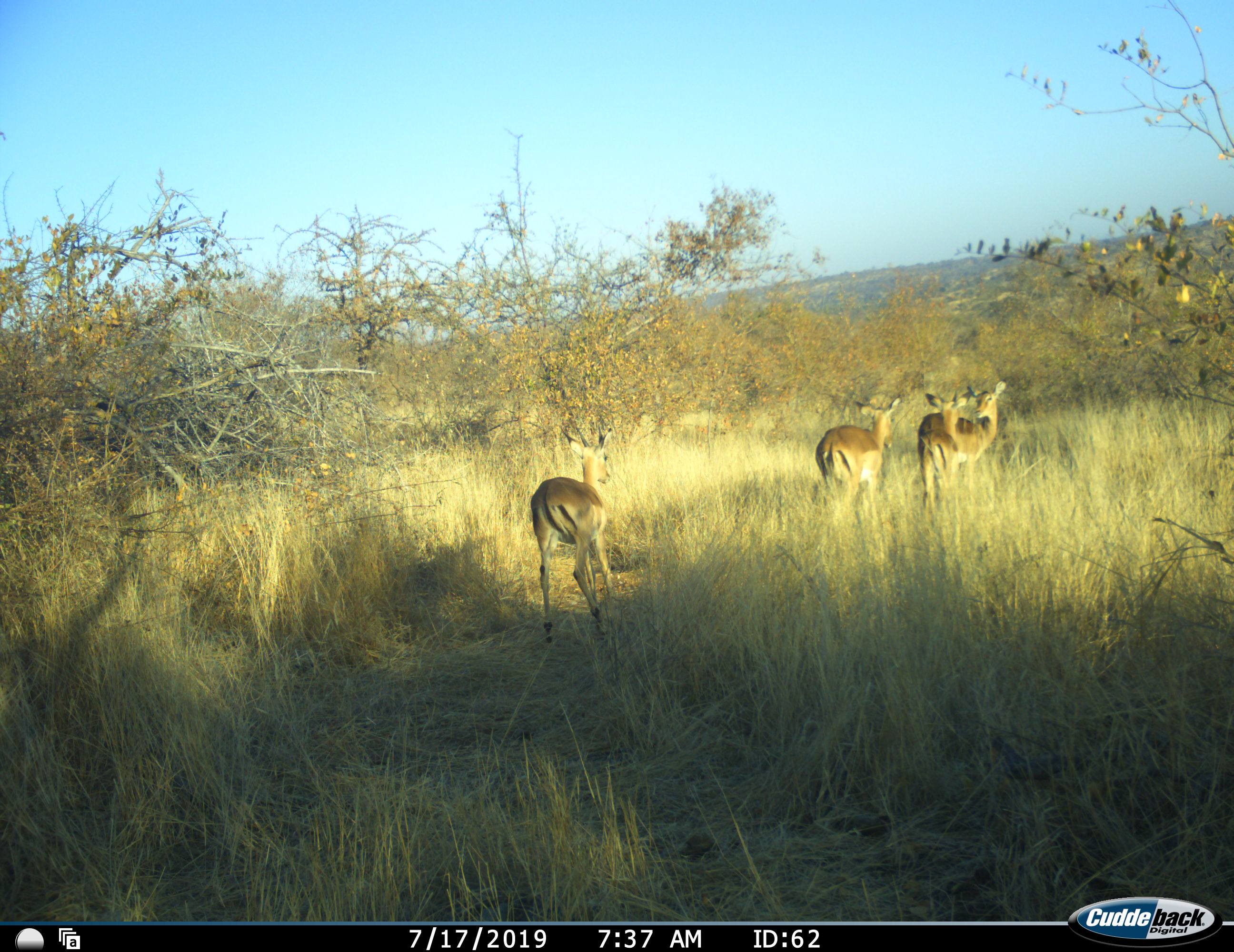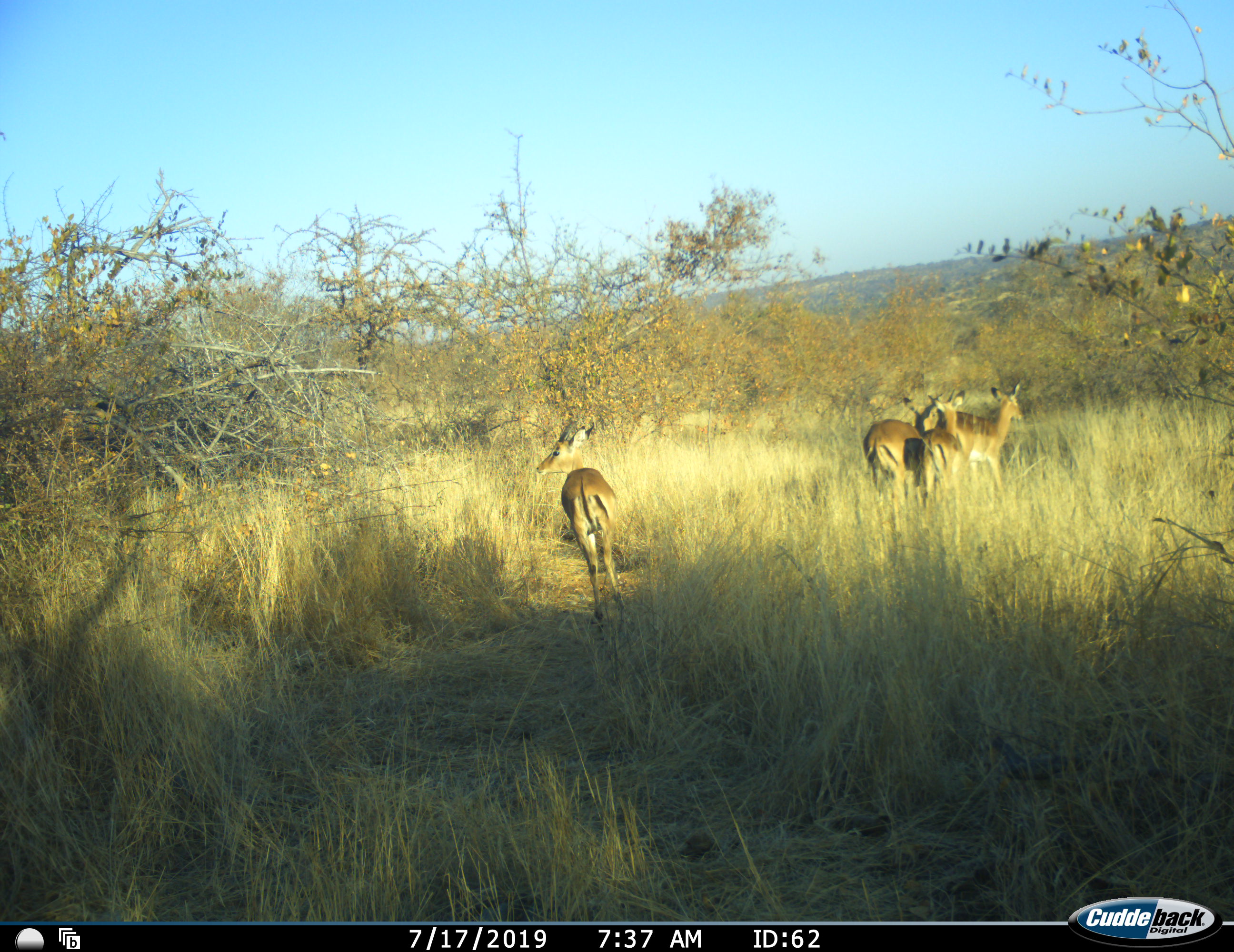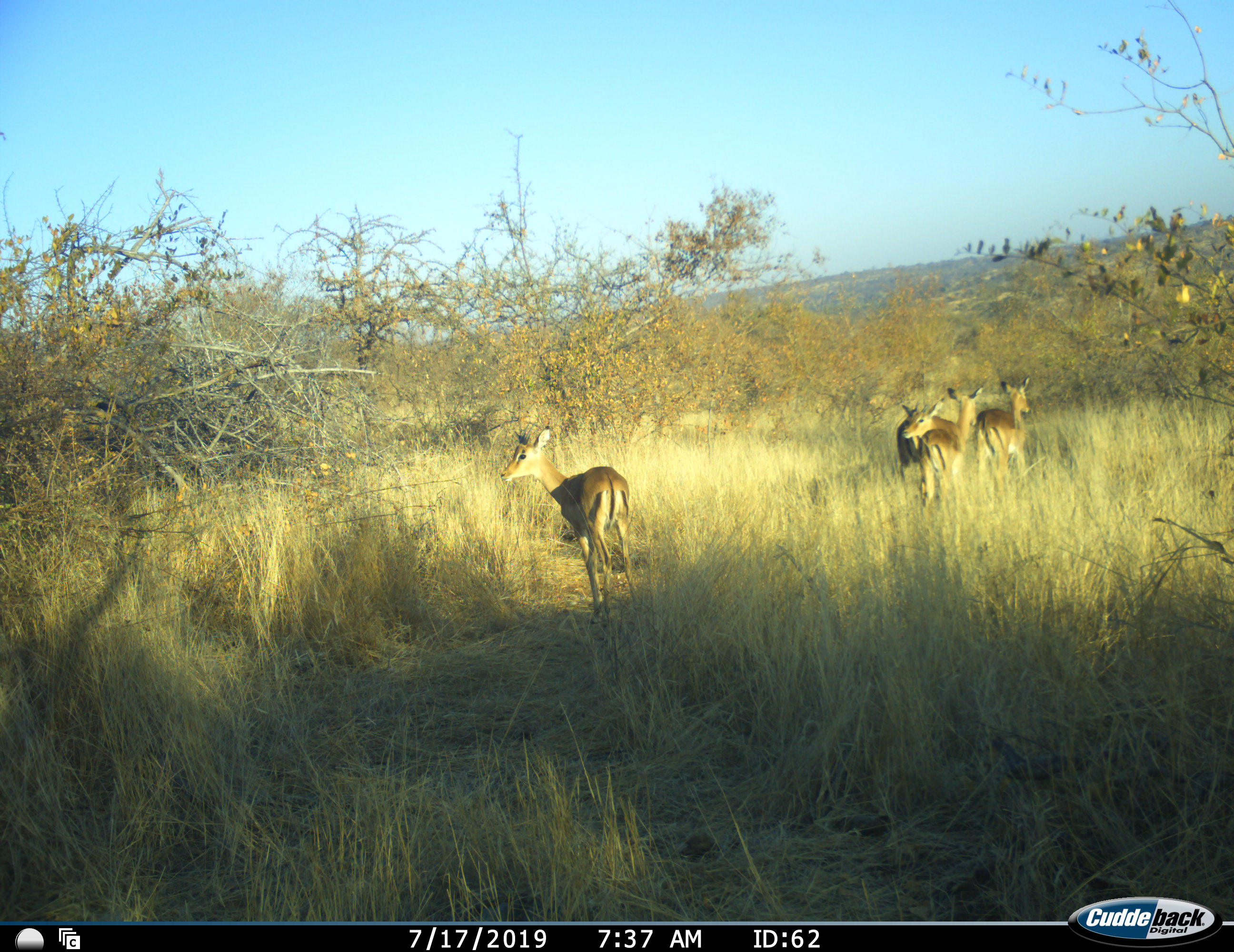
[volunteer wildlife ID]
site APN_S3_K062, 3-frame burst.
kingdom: Animalia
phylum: Chordata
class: Mammalia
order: Artiodactyla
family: Bovidae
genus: Aepyceros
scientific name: Aepyceros melampus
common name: impala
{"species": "impala (Aepyceros melampus)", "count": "4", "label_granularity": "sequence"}